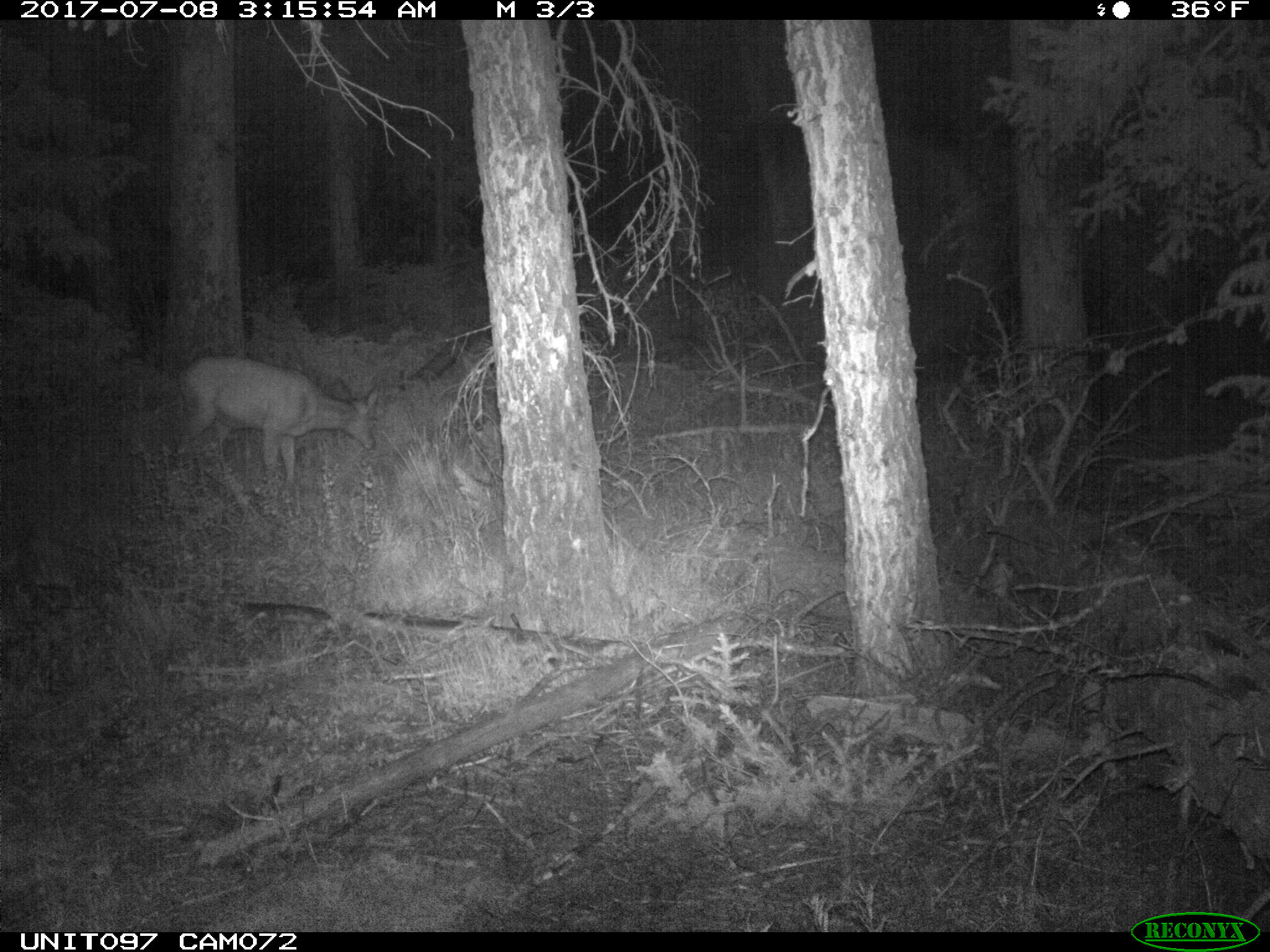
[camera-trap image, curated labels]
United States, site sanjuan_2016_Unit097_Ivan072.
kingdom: Animalia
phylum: Chordata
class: Mammalia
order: Artiodactyla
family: Cervidae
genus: Odocoileus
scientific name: Odocoileus hemionus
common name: mule deer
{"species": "Odocoileus hemionus (mule deer)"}